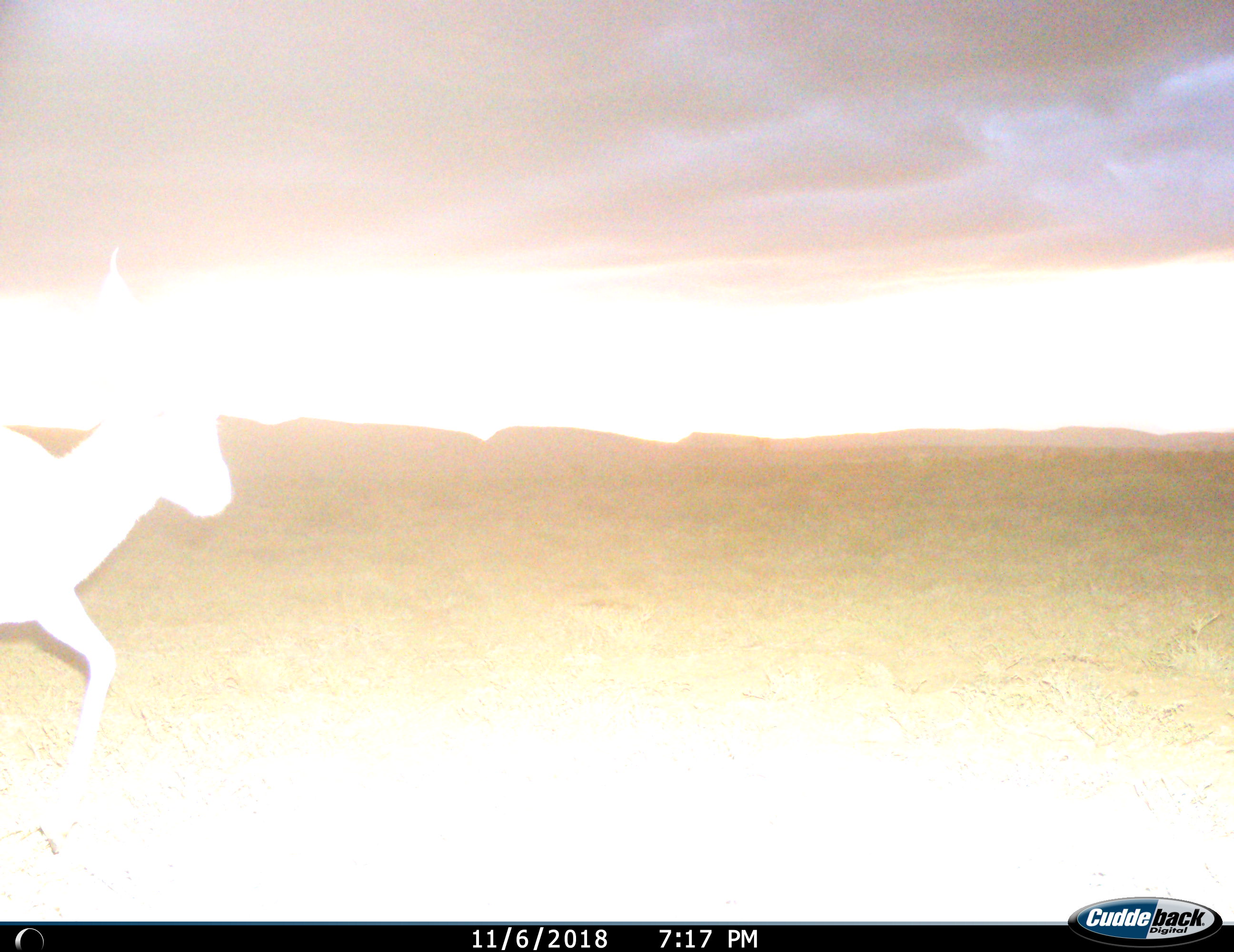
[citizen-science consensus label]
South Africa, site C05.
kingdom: Animalia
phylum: Chordata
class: Mammalia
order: Artiodactyla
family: Bovidae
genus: Antidorcas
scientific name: Antidorcas marsupialis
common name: springbok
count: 1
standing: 0%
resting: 0%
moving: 100%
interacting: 0%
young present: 0%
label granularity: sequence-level